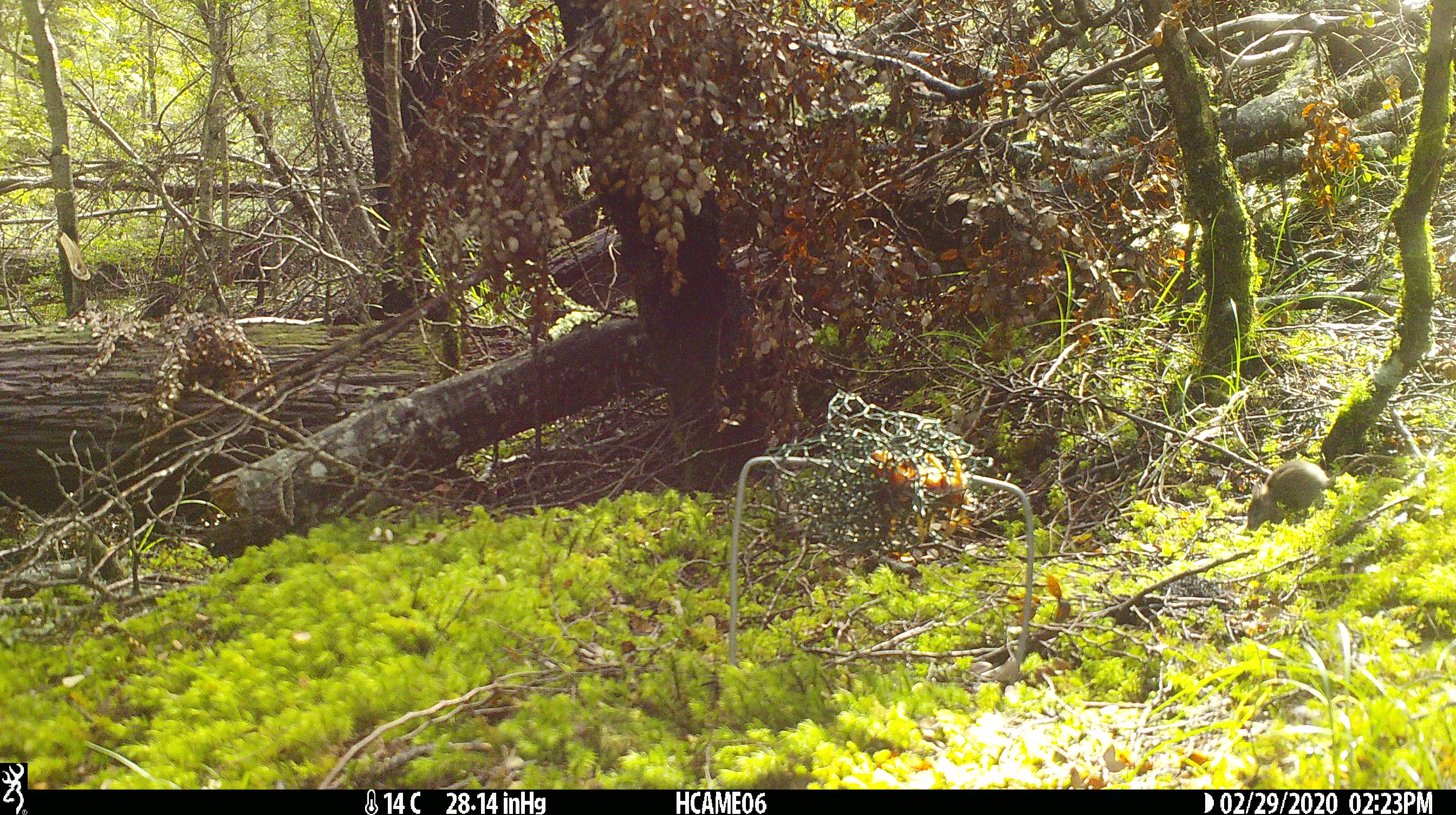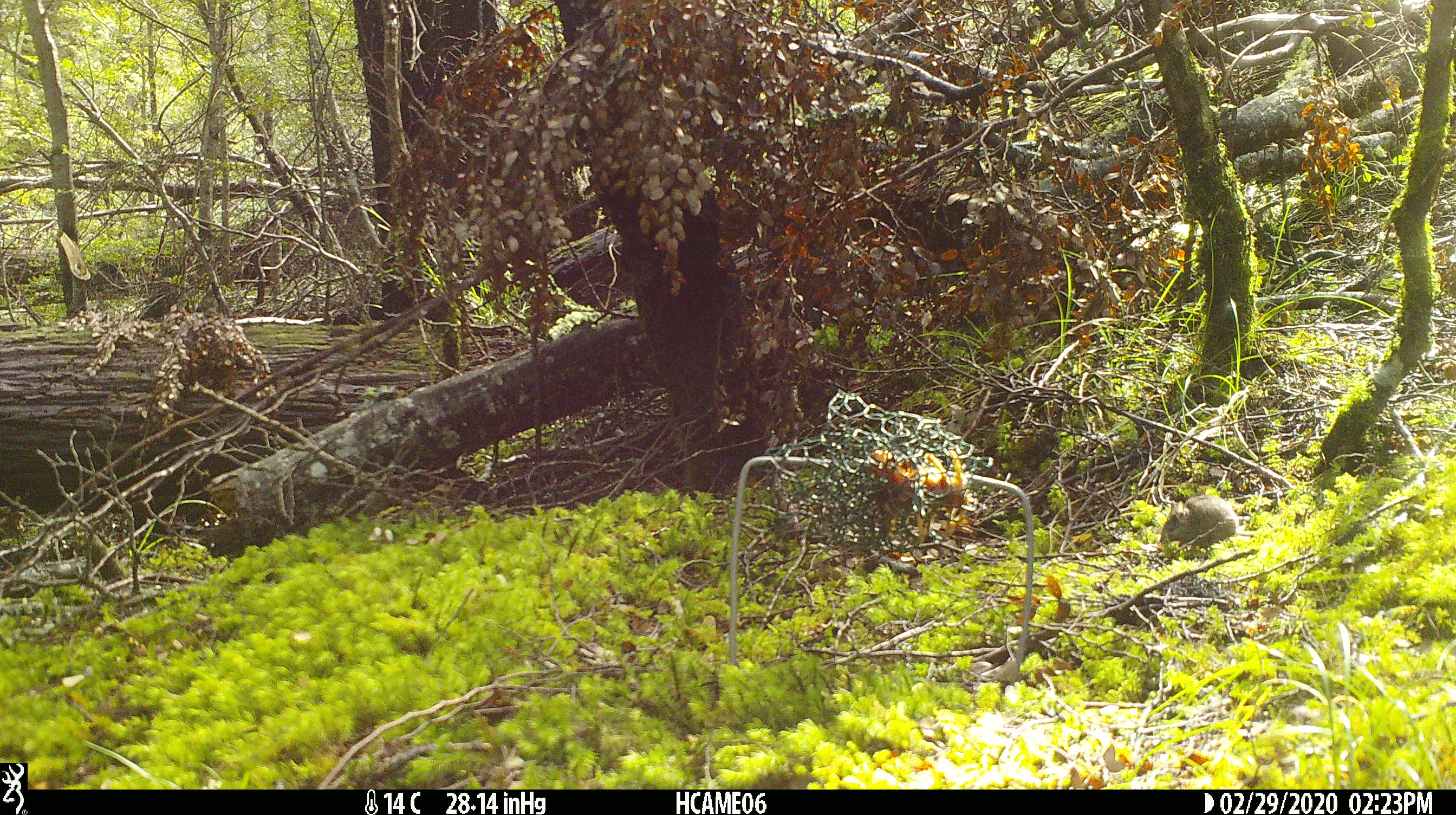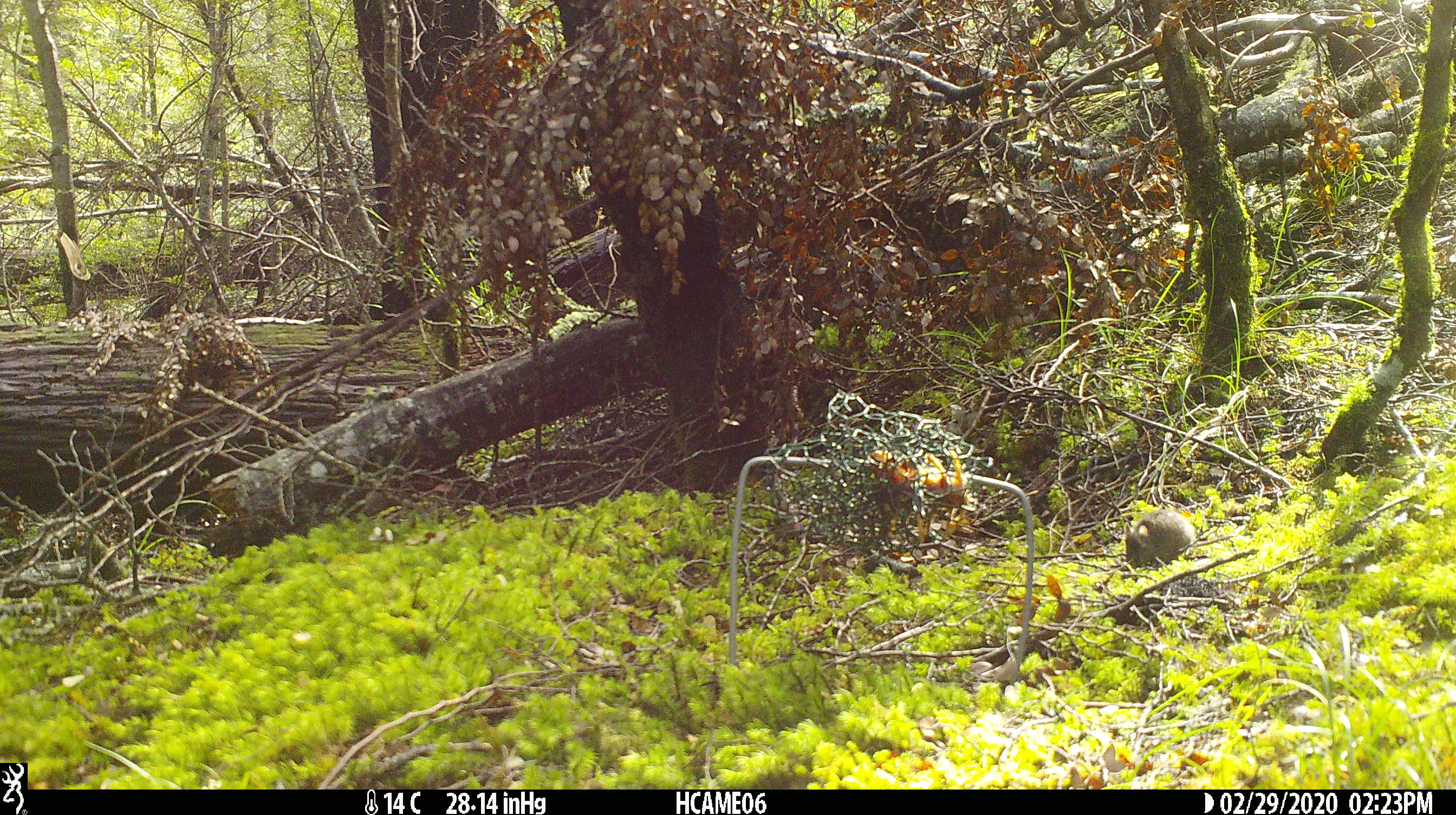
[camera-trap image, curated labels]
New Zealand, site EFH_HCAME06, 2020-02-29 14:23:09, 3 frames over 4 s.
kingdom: Animalia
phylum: Chordata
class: Mammalia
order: Rodentia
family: Muridae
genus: Mus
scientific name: Mus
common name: mouse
Mouse (Mus).